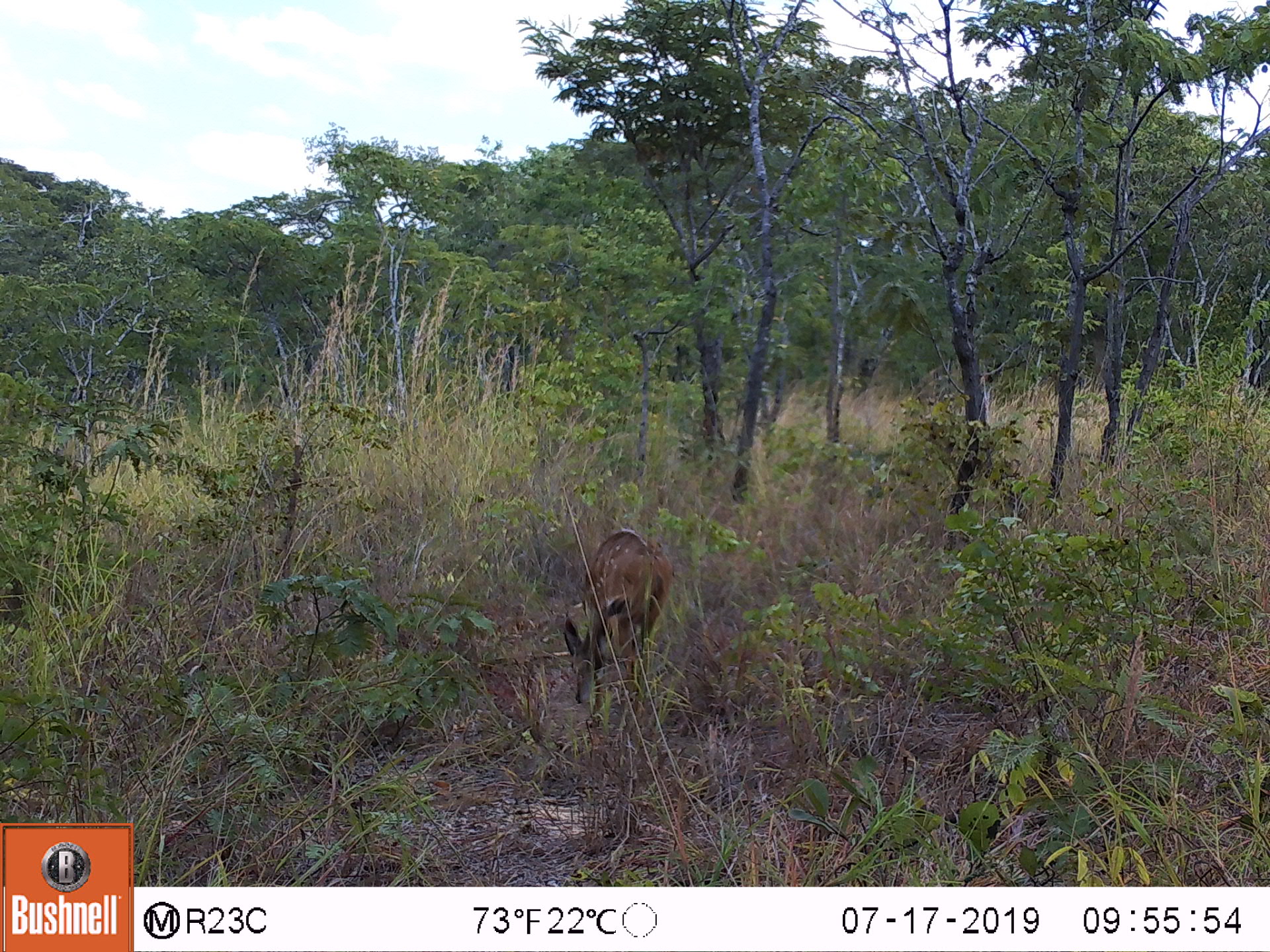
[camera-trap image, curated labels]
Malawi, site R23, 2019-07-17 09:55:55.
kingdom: Animalia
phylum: Chordata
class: Mammalia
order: Artiodactyla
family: Bovidae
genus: Tragelaphus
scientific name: Tragelaphus sylvaticus sylvaticus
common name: cape bushbuck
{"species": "cape bushbuck (Tragelaphus sylvaticus sylvaticus)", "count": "1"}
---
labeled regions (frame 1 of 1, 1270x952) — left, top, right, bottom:
cape bushbuck: 558, 524, 670, 726